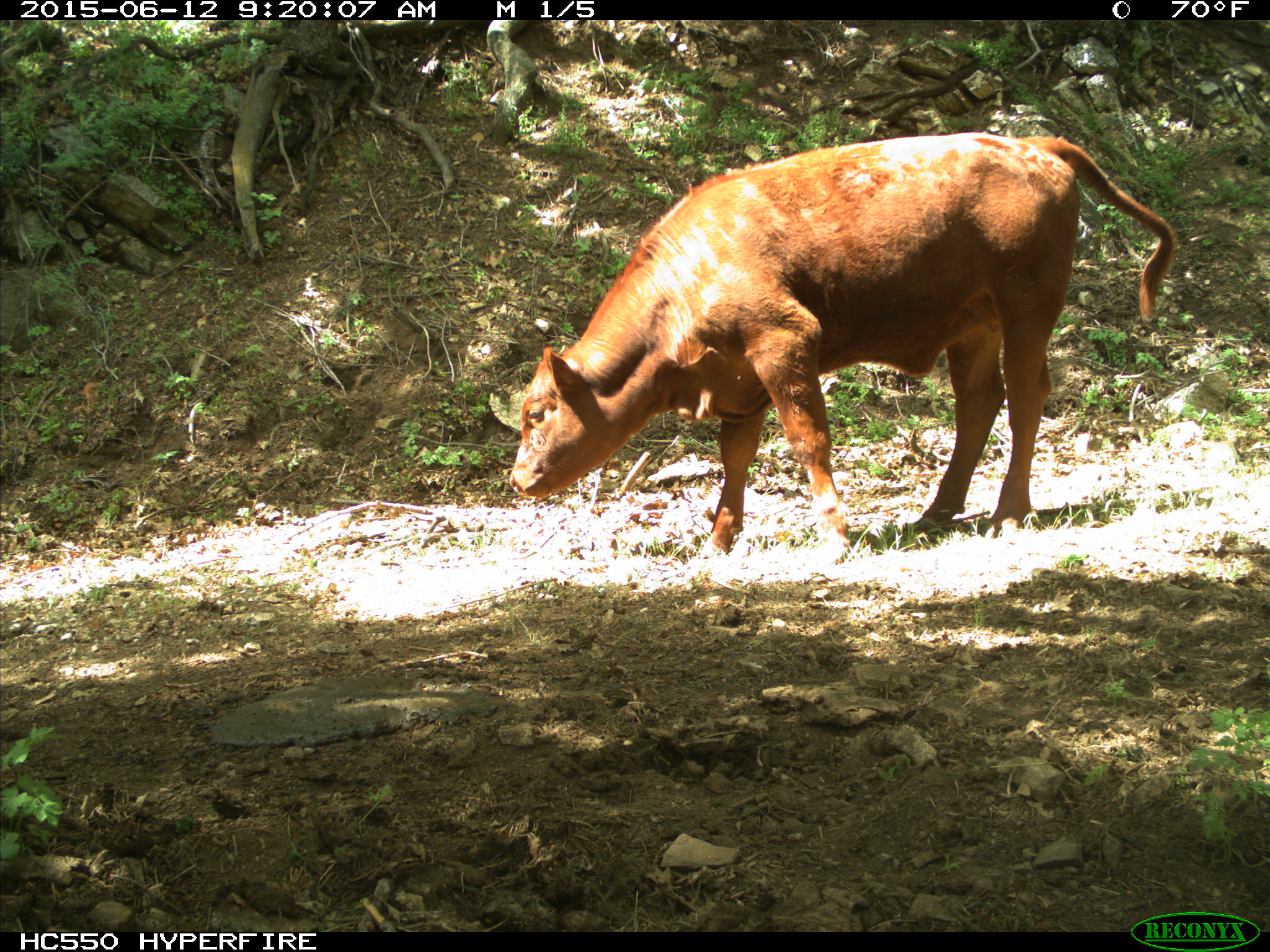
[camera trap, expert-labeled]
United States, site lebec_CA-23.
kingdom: Animalia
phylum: Chordata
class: Mammalia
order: Artiodactyla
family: Bovidae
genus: Bos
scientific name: Bos taurus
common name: domestic cow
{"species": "Bos taurus (domestic cow)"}